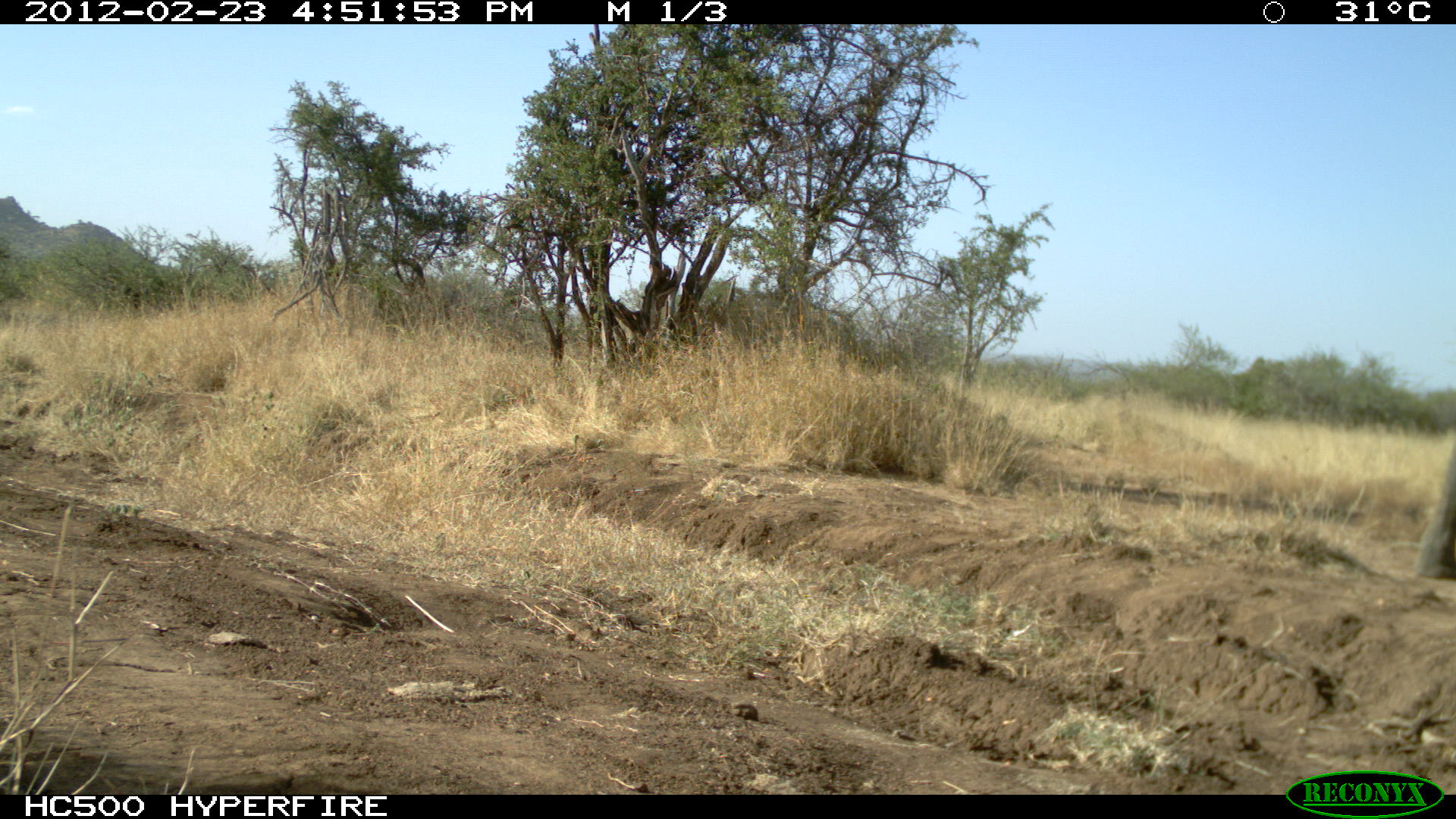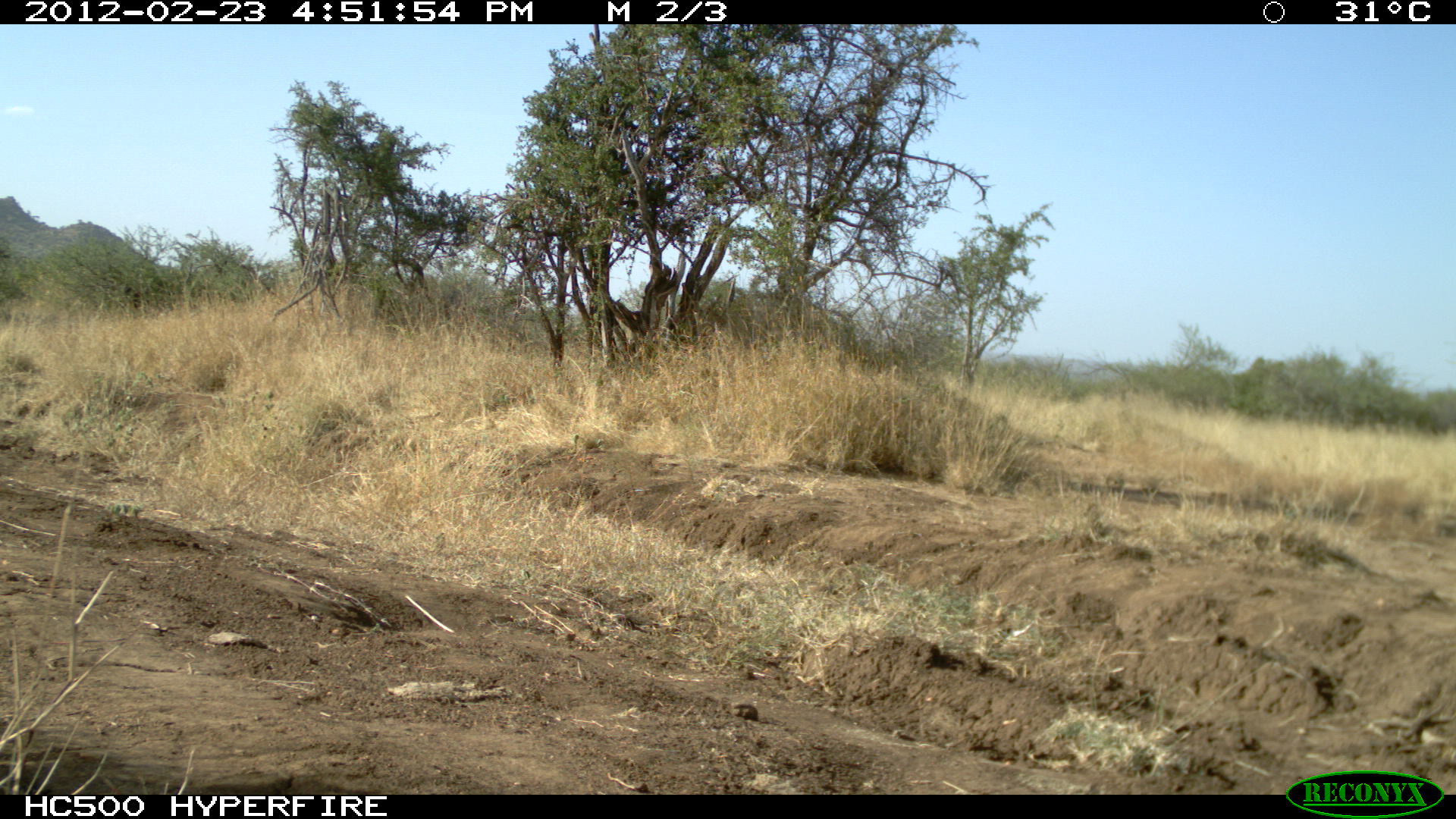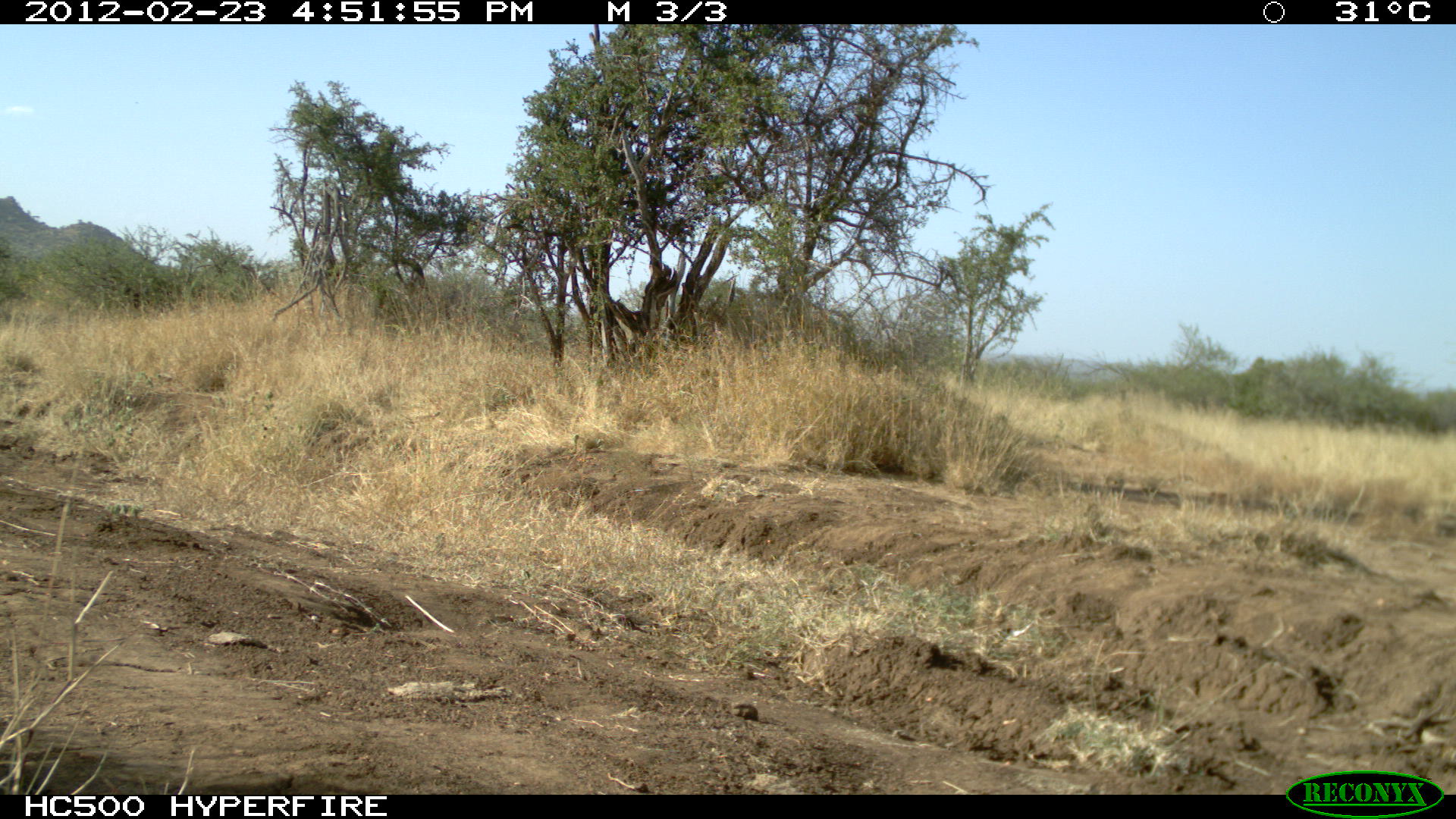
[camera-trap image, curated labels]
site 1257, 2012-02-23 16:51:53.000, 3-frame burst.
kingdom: Animalia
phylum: Chordata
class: Mammalia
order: Proboscidea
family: Elephantidae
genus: Loxodonta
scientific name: Loxodonta africana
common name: african bush elephant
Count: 1.